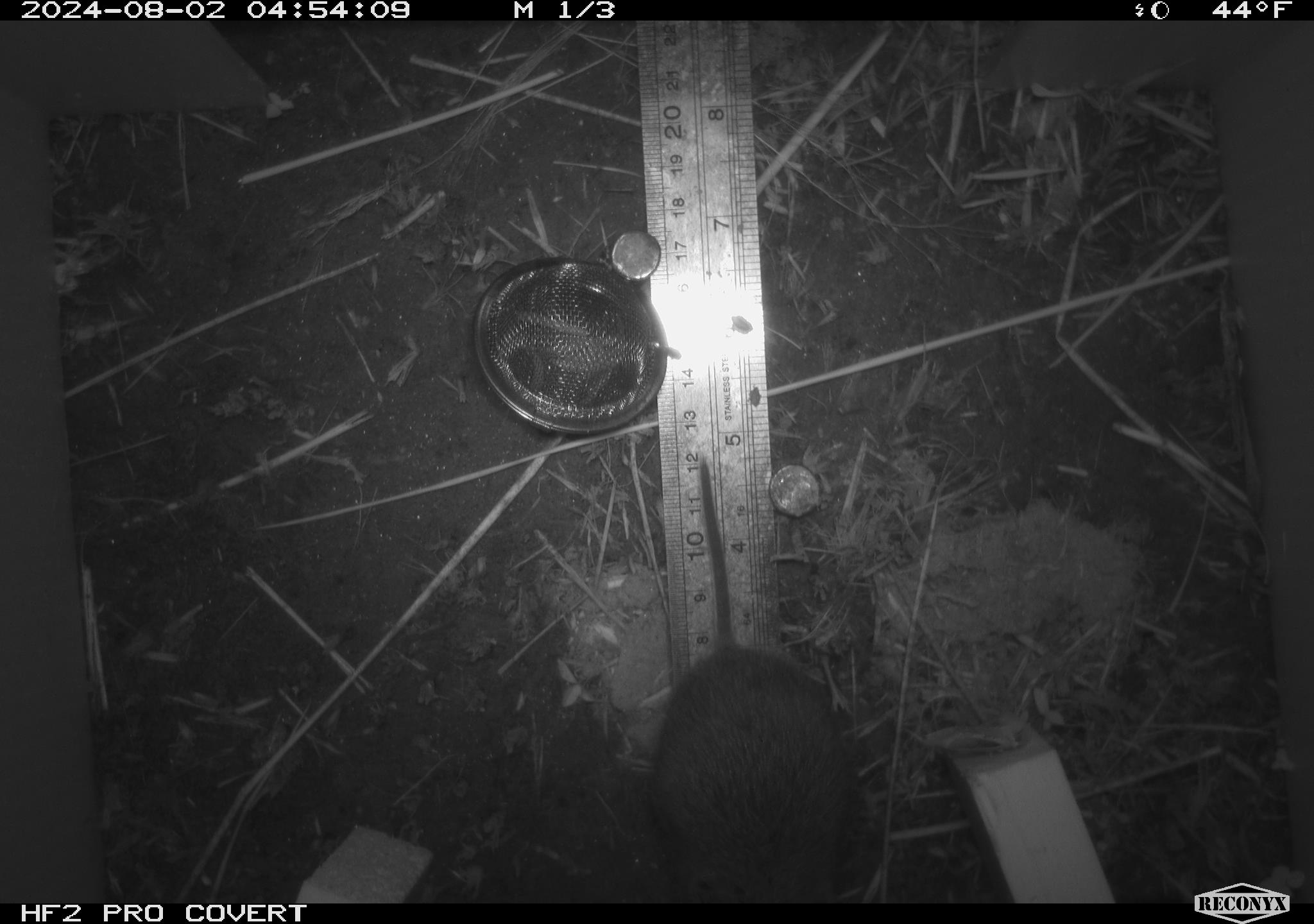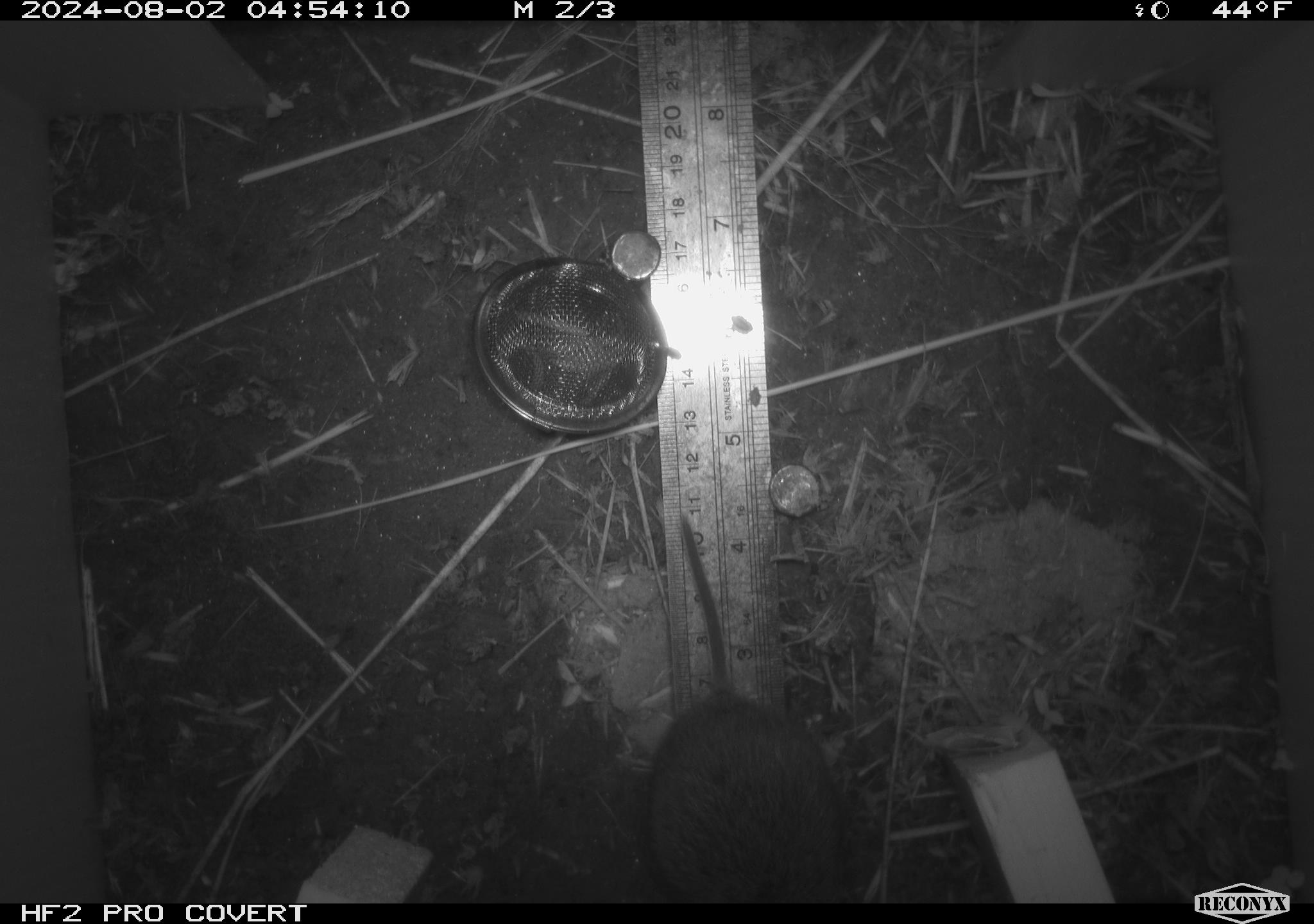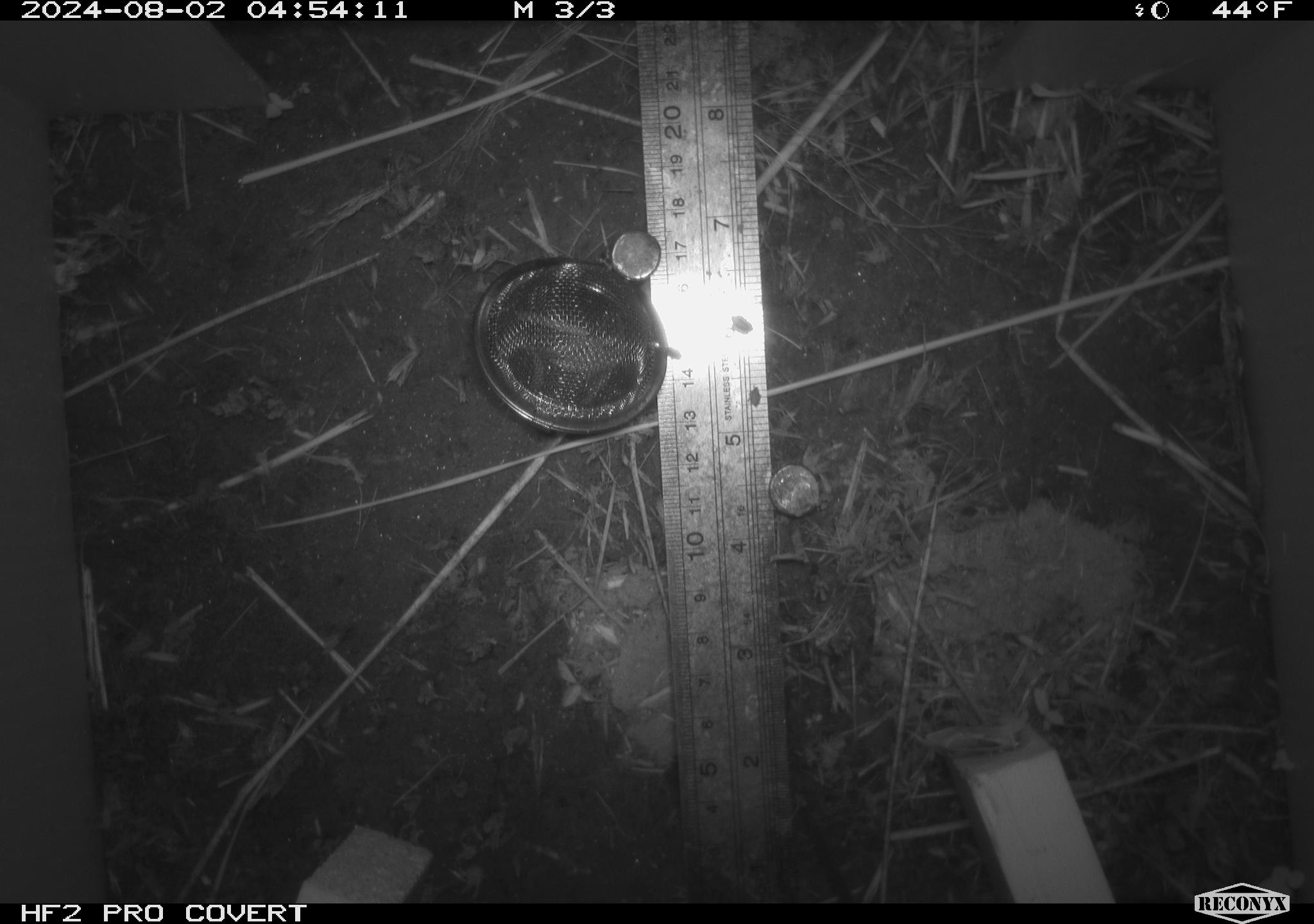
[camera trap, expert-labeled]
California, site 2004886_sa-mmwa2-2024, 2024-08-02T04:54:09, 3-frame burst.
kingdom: Animalia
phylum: Chordata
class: Mammalia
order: Rodentia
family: Cricetidae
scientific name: Arvicolinae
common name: voles, lemmings, and muskrats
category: arvicolinae subfamily